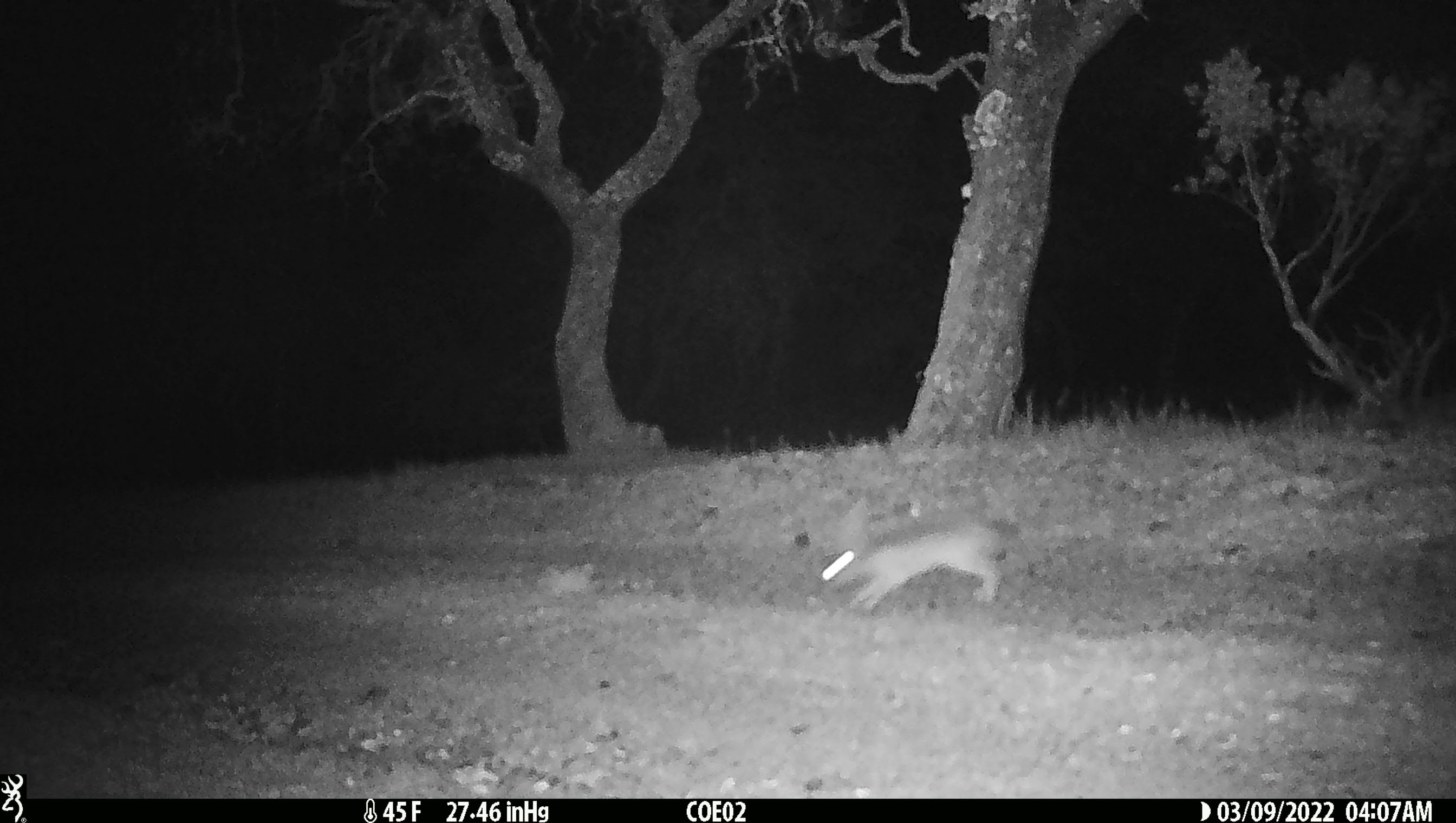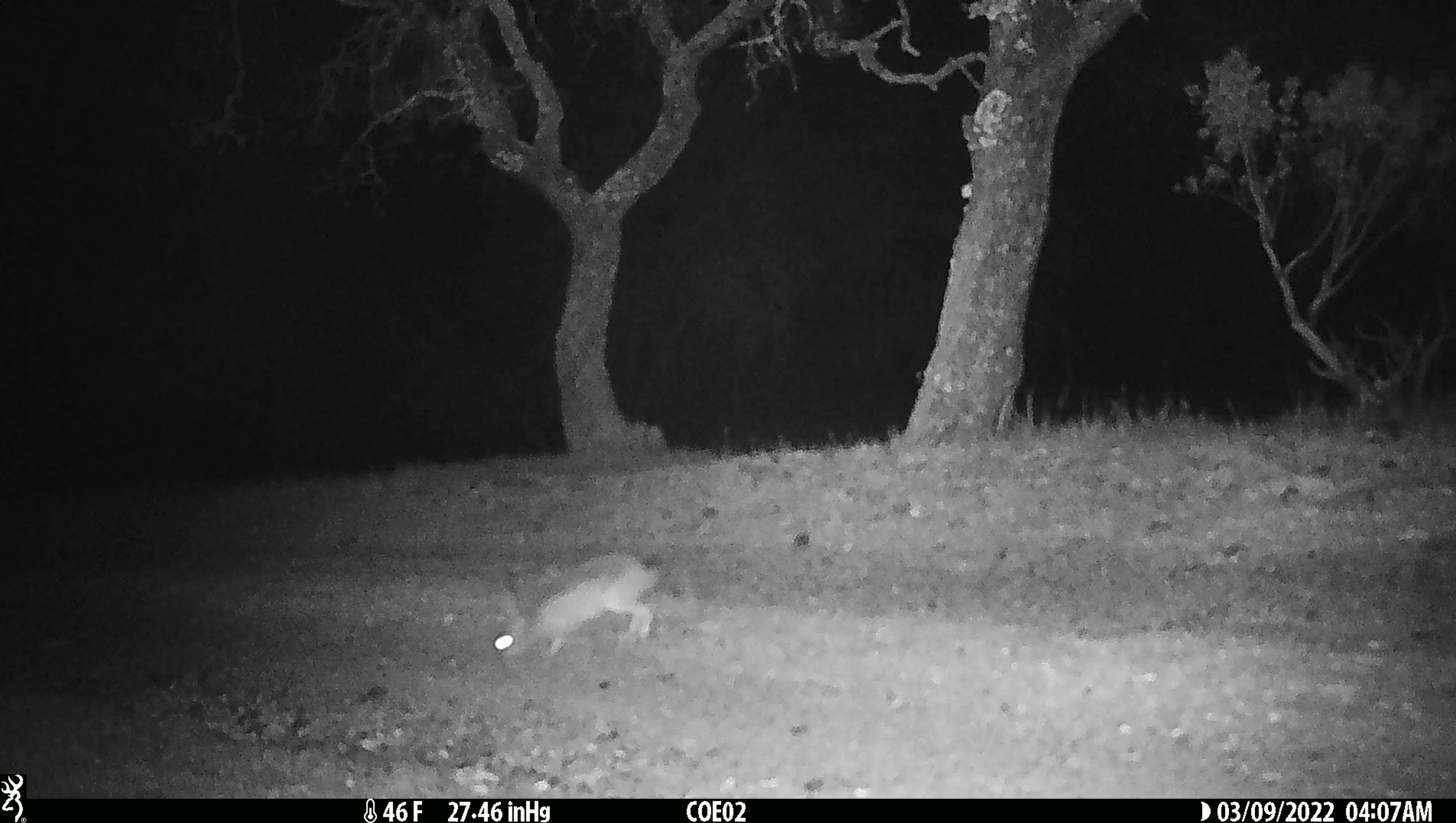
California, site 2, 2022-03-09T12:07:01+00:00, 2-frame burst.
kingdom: Animalia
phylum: Chordata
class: Mammalia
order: Lagomorpha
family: Leporidae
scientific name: Leporidae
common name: rabbit